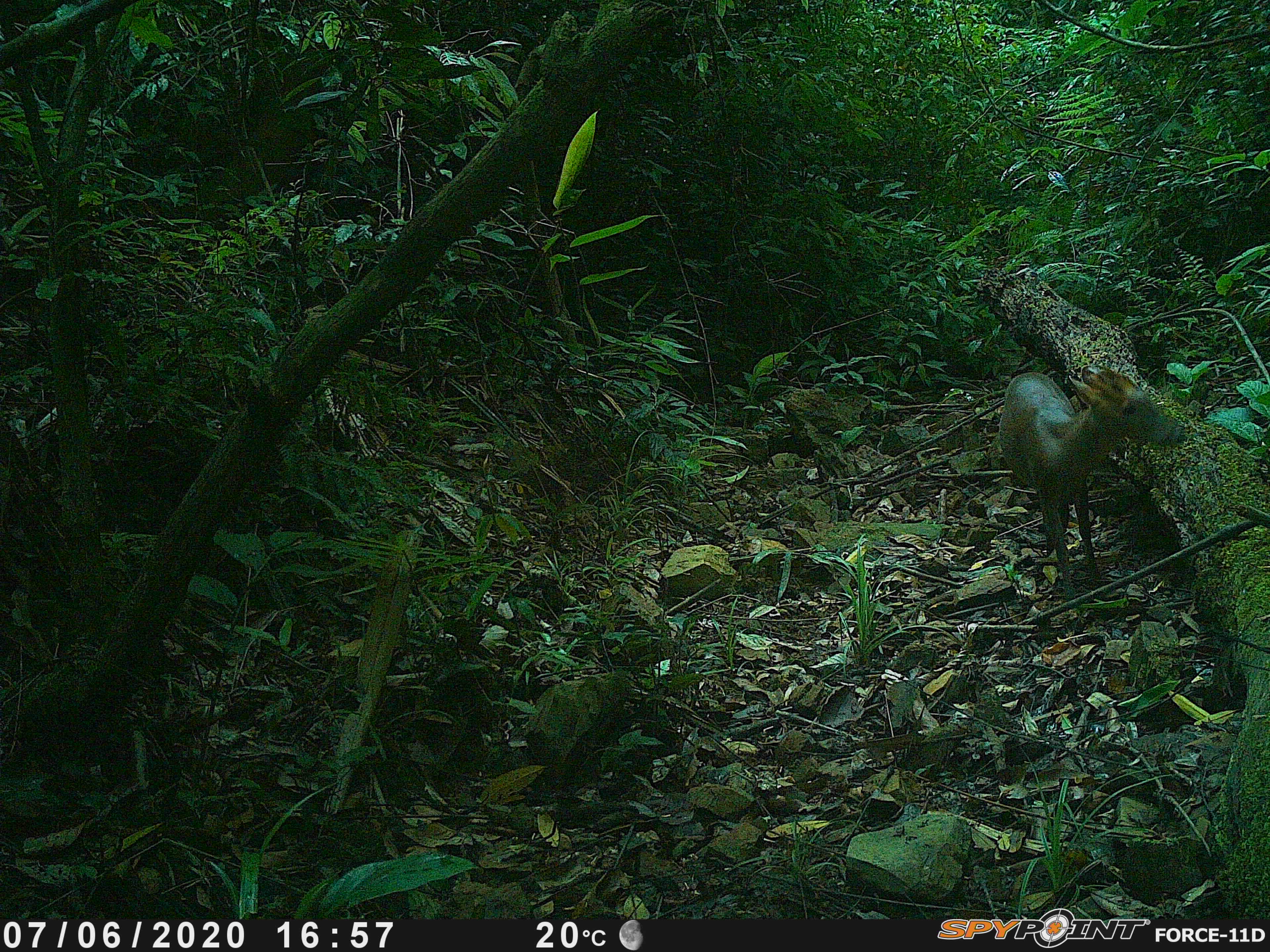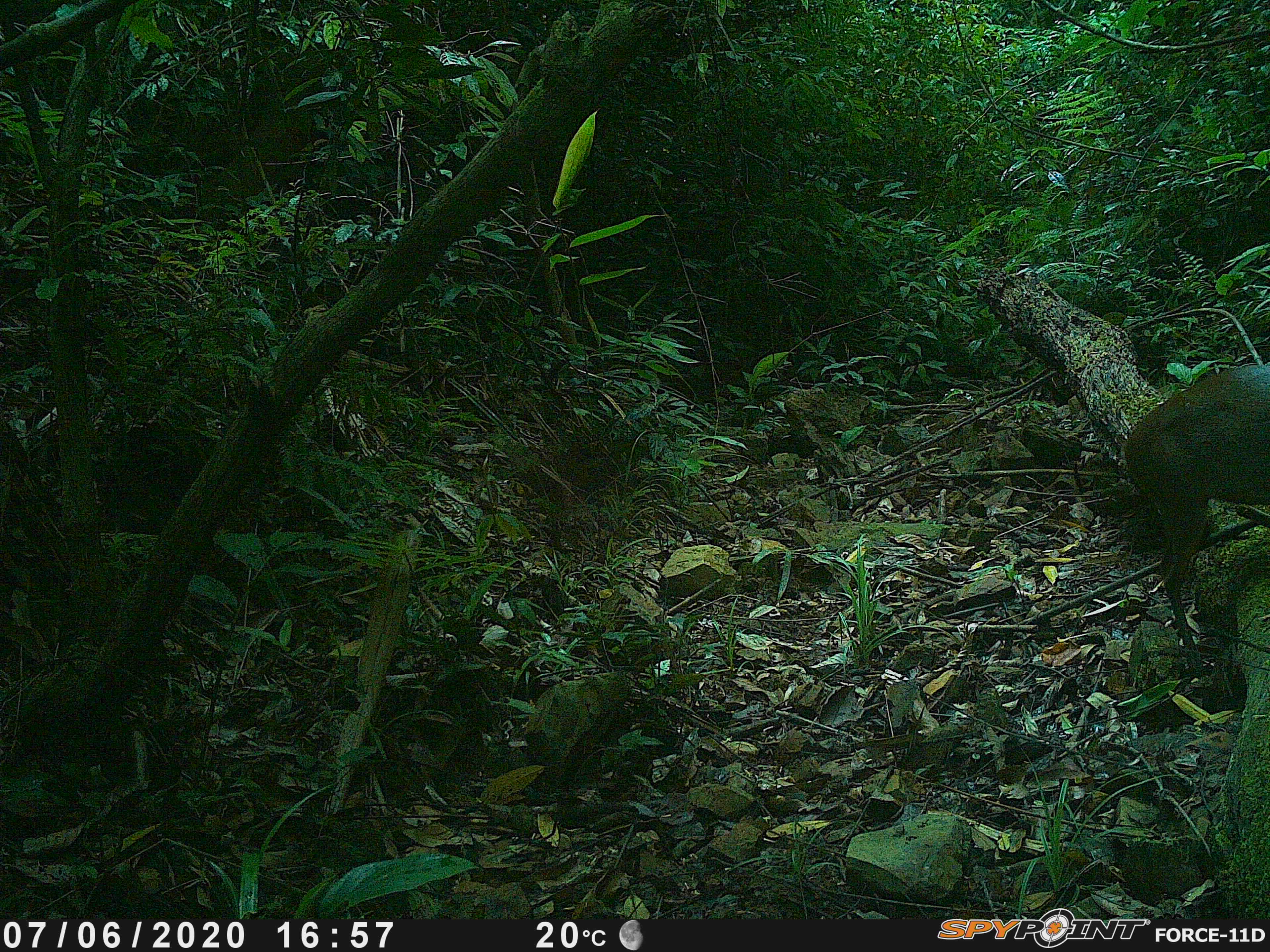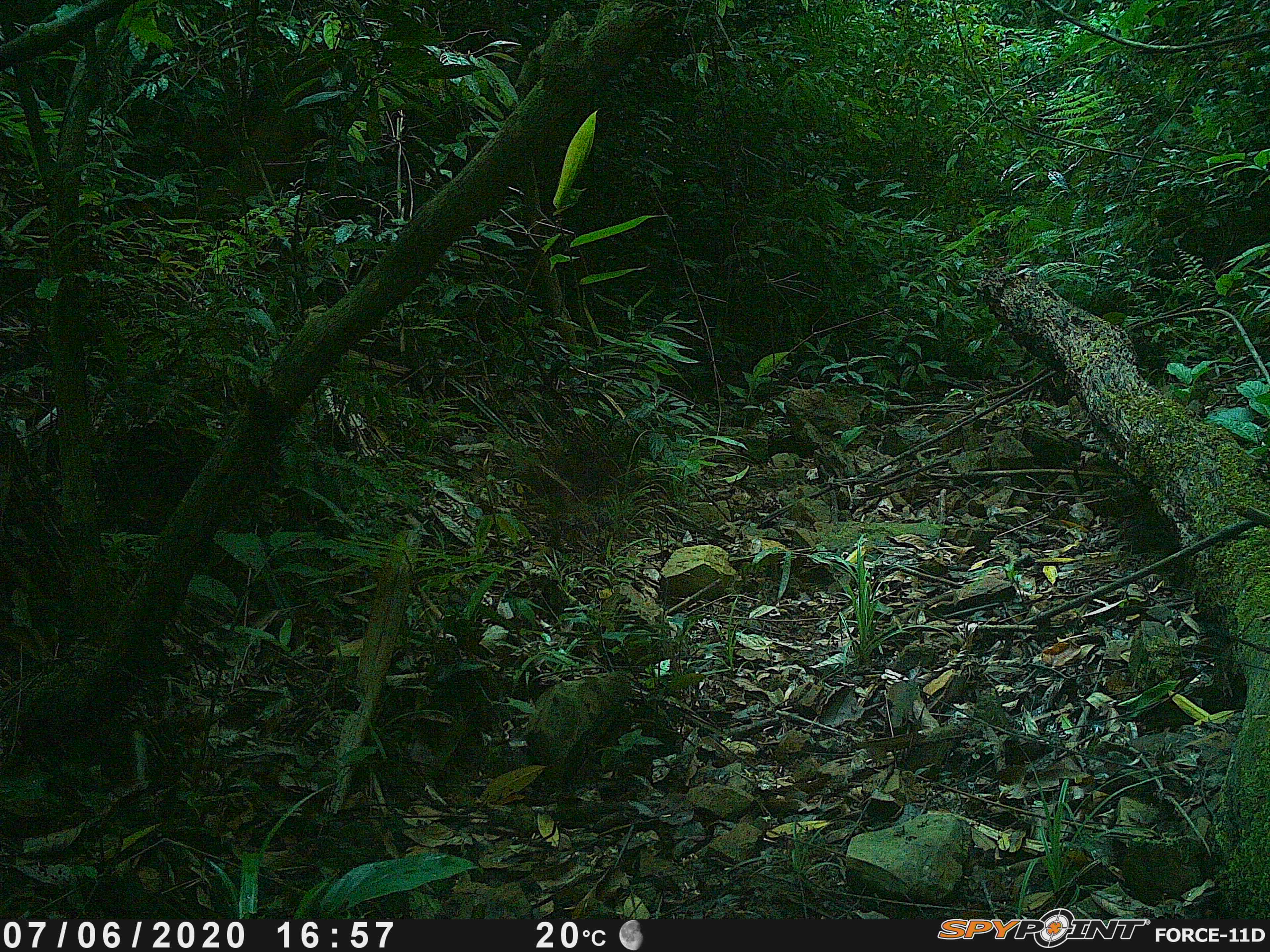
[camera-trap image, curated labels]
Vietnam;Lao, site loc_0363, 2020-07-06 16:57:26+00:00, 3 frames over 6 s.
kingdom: Animalia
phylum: Chordata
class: Mammalia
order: Artiodactyla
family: Cervidae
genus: Muntiacus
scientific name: Muntiacus rooseveltorum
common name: roosevelt's muntjac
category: roosevelts muntjac group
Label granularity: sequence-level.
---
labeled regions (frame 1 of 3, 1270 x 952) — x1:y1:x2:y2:
roosevelts muntjac group: 997:363:1187:600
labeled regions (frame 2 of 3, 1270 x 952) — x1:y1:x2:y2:
roosevelts muntjac group: 1121:362:1270:676